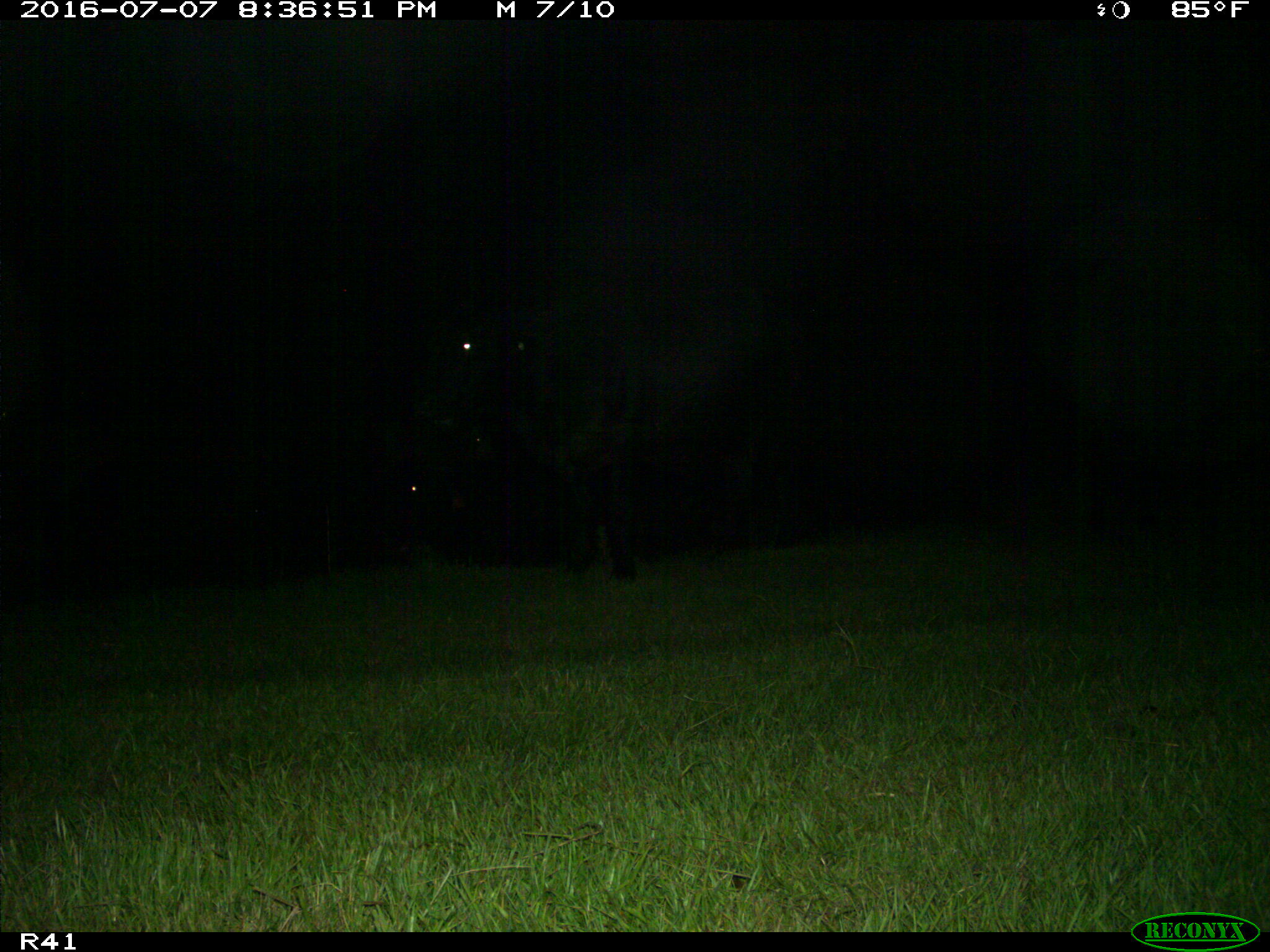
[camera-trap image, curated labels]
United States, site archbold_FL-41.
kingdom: Animalia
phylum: Chordata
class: Mammalia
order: Artiodactyla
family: Bovidae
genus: Bos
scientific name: Bos taurus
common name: domestic cow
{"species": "Bos taurus (domestic cow)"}